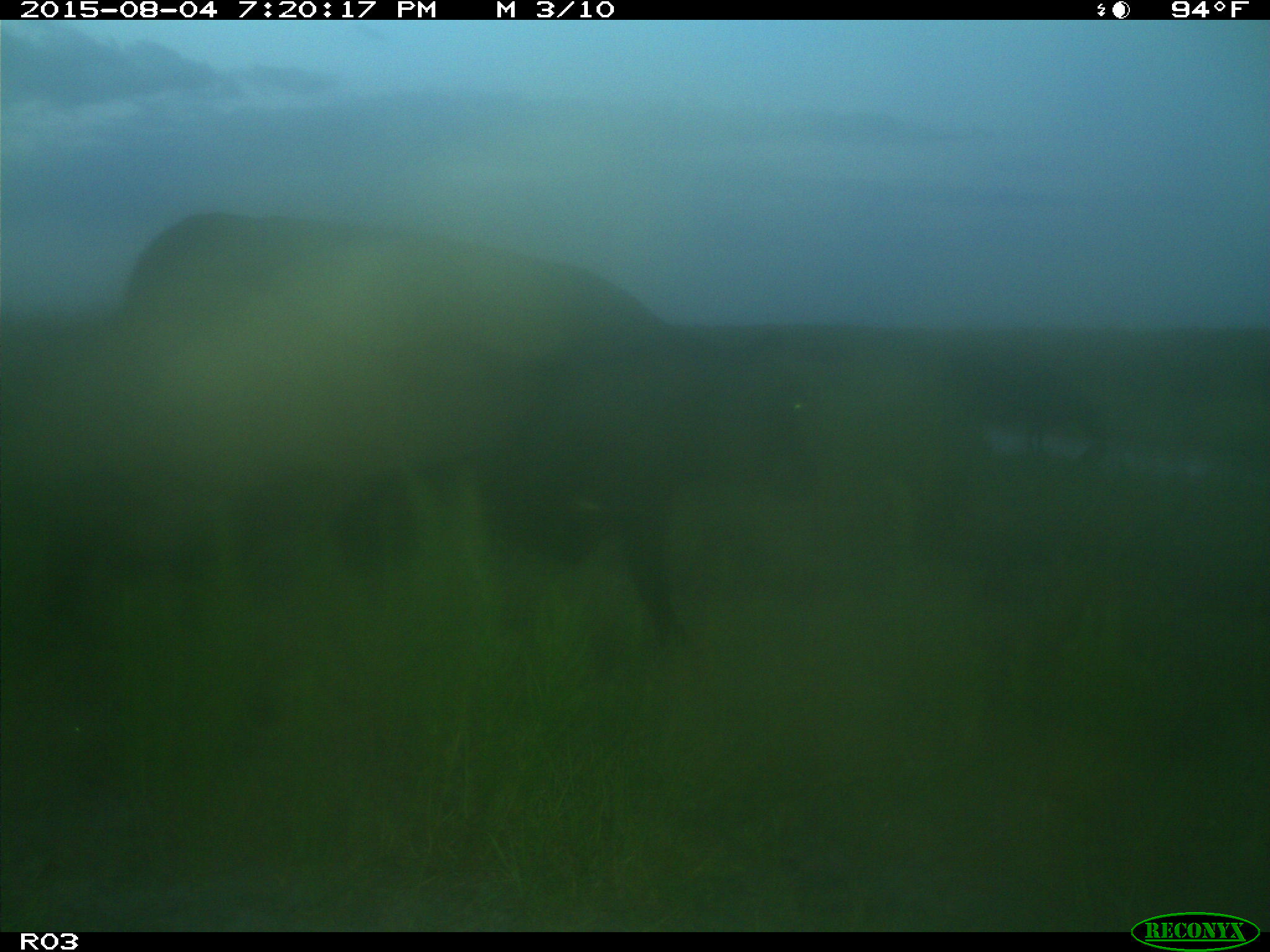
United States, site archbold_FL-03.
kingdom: Animalia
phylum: Chordata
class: Mammalia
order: Artiodactyla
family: Bovidae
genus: Bos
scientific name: Bos taurus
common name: domestic cow